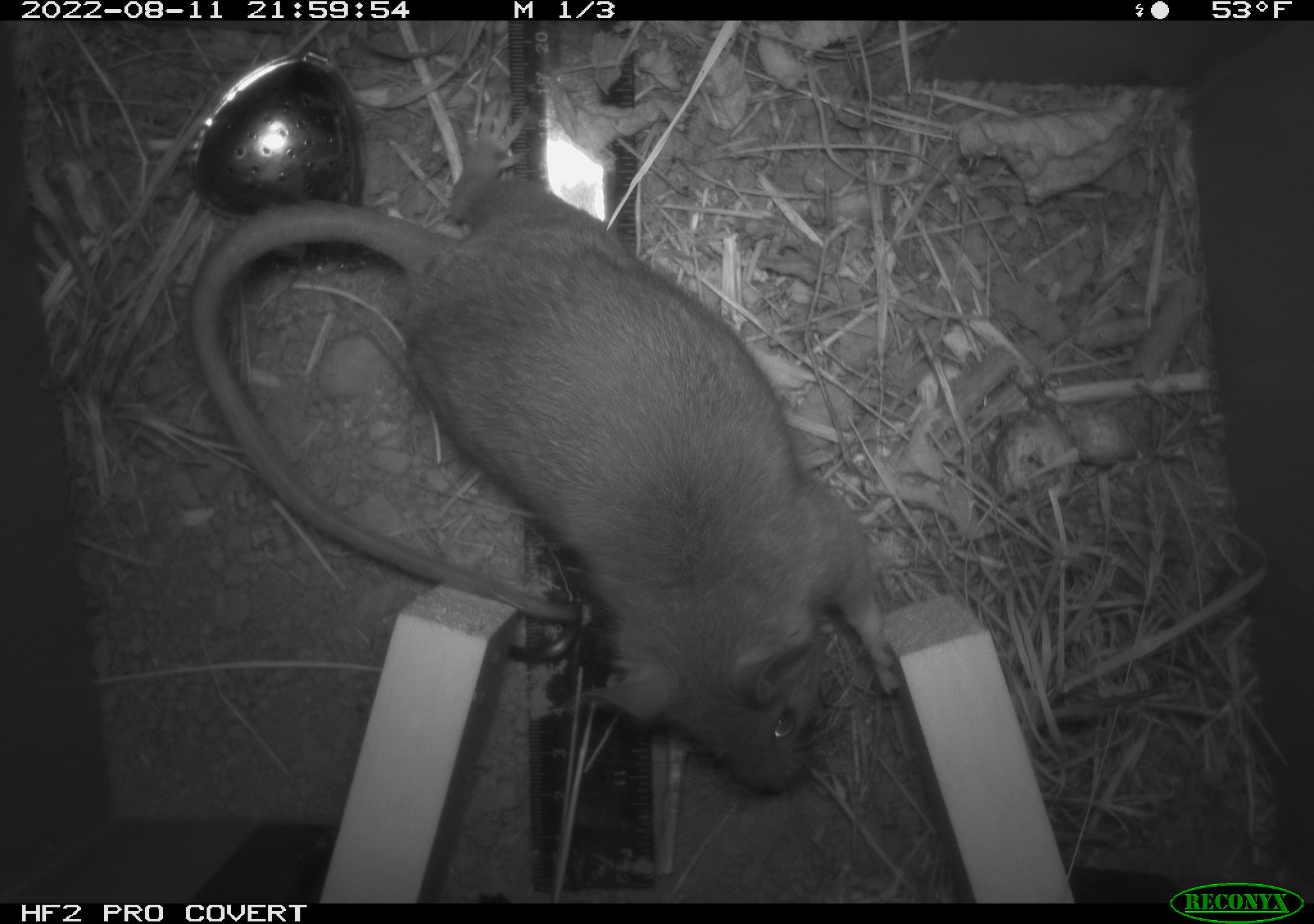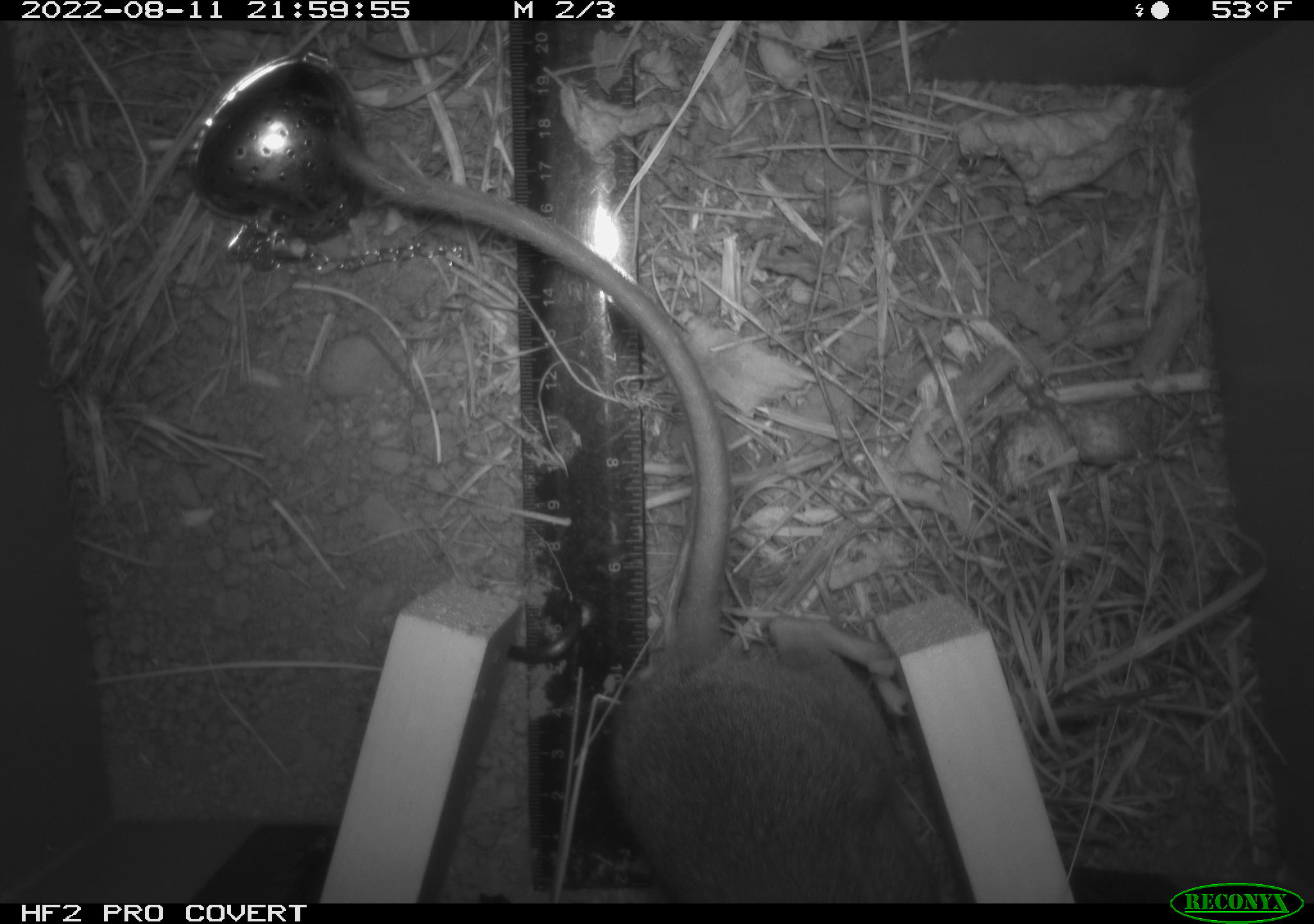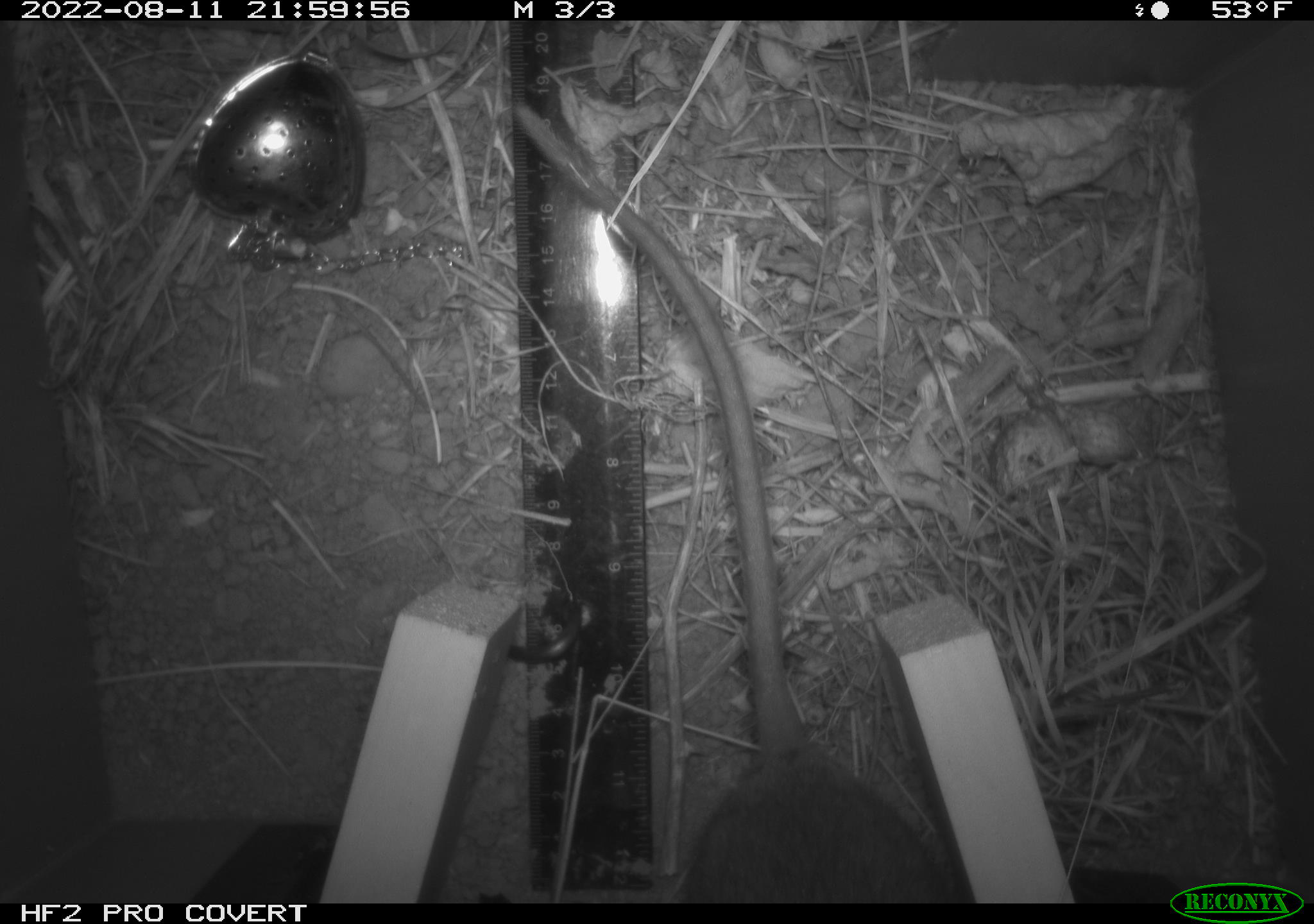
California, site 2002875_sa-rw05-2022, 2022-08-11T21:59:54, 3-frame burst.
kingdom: Animalia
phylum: Chordata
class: Mammalia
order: Rodentia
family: Cricetidae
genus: Neotoma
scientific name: Neotoma fuscipes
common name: dusky-footed woodrat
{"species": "dusky-footed woodrat (Neotoma fuscipes)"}